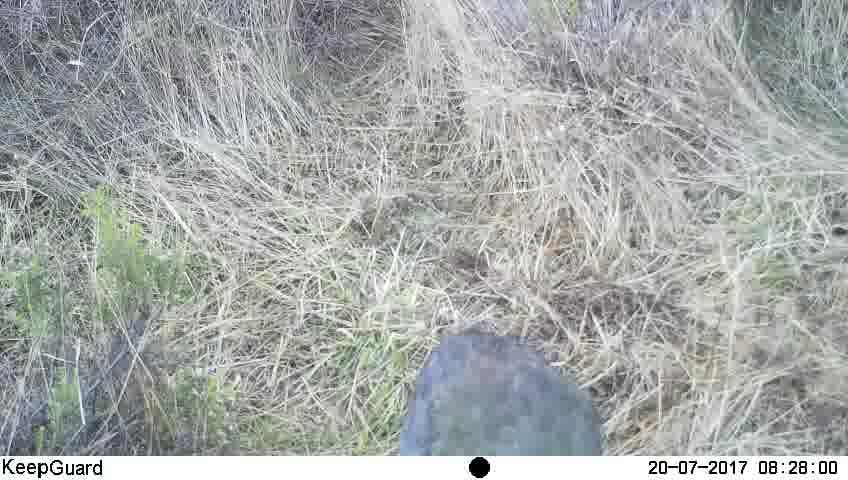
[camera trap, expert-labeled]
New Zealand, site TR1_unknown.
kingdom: Animalia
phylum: Chordata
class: Aves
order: Gruiformes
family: Rallidae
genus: Porphyrio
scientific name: Porphyrio mantelli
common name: takahe